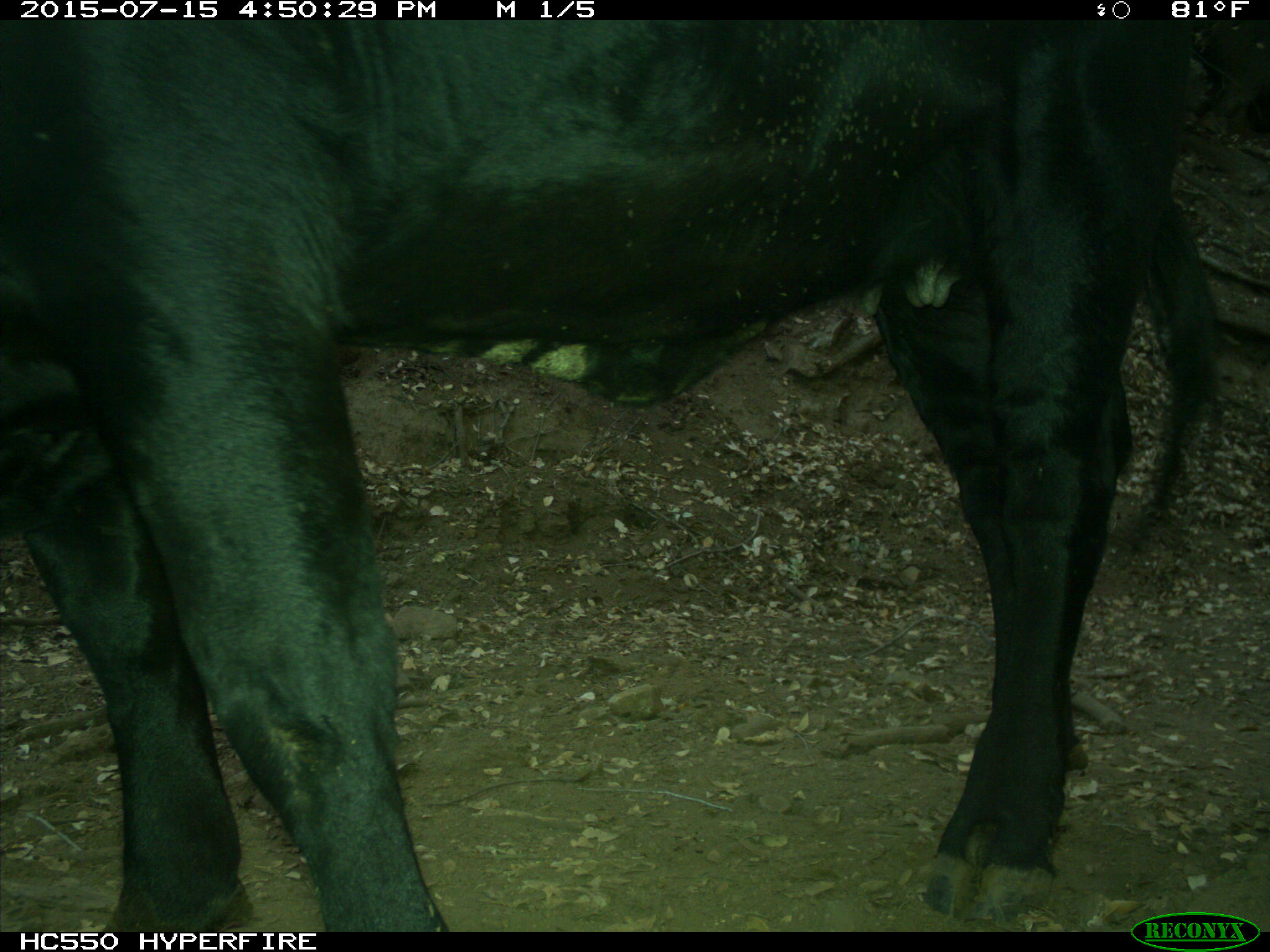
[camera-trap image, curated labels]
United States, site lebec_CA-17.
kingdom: Animalia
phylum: Chordata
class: Mammalia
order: Artiodactyla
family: Bovidae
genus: Bos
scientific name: Bos taurus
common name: domestic cow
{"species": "Bos taurus (domestic cow)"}